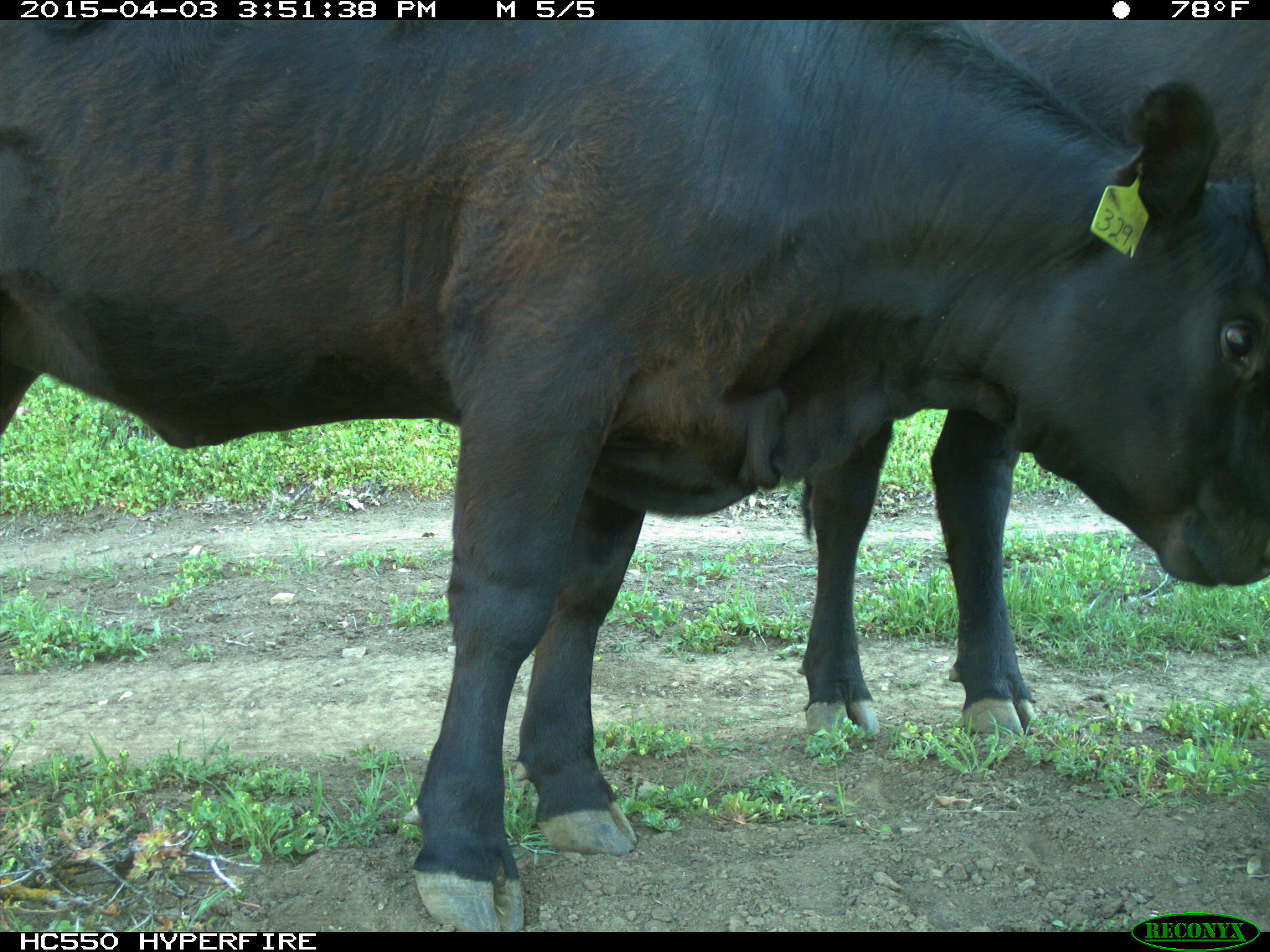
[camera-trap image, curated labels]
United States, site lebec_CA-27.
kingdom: Animalia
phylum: Chordata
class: Mammalia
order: Artiodactyla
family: Bovidae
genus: Bos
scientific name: Bos taurus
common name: domestic cow